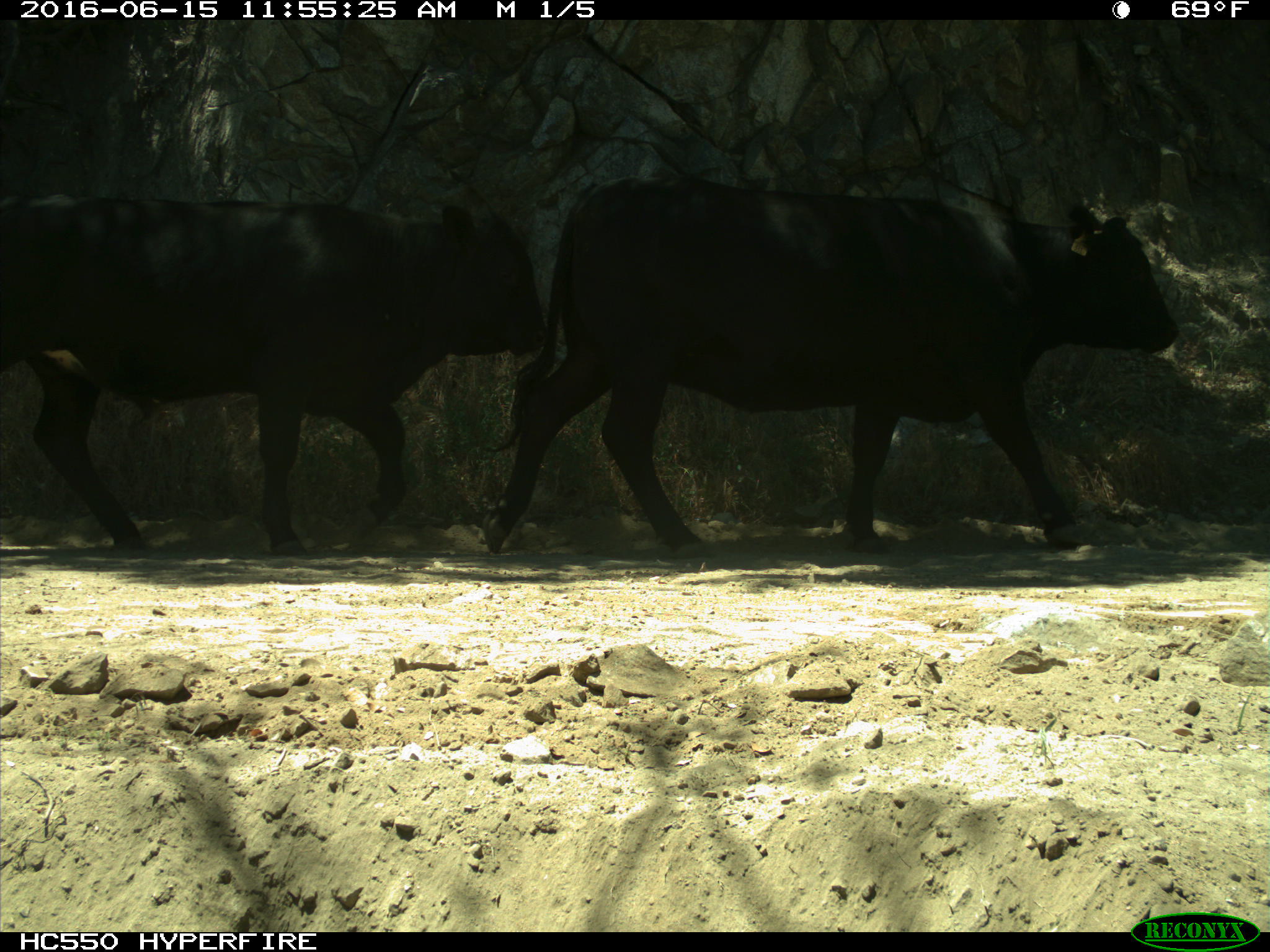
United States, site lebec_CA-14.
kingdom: Animalia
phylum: Chordata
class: Mammalia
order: Artiodactyla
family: Bovidae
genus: Bos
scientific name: Bos taurus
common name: domestic cow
Bos taurus (domestic cow).